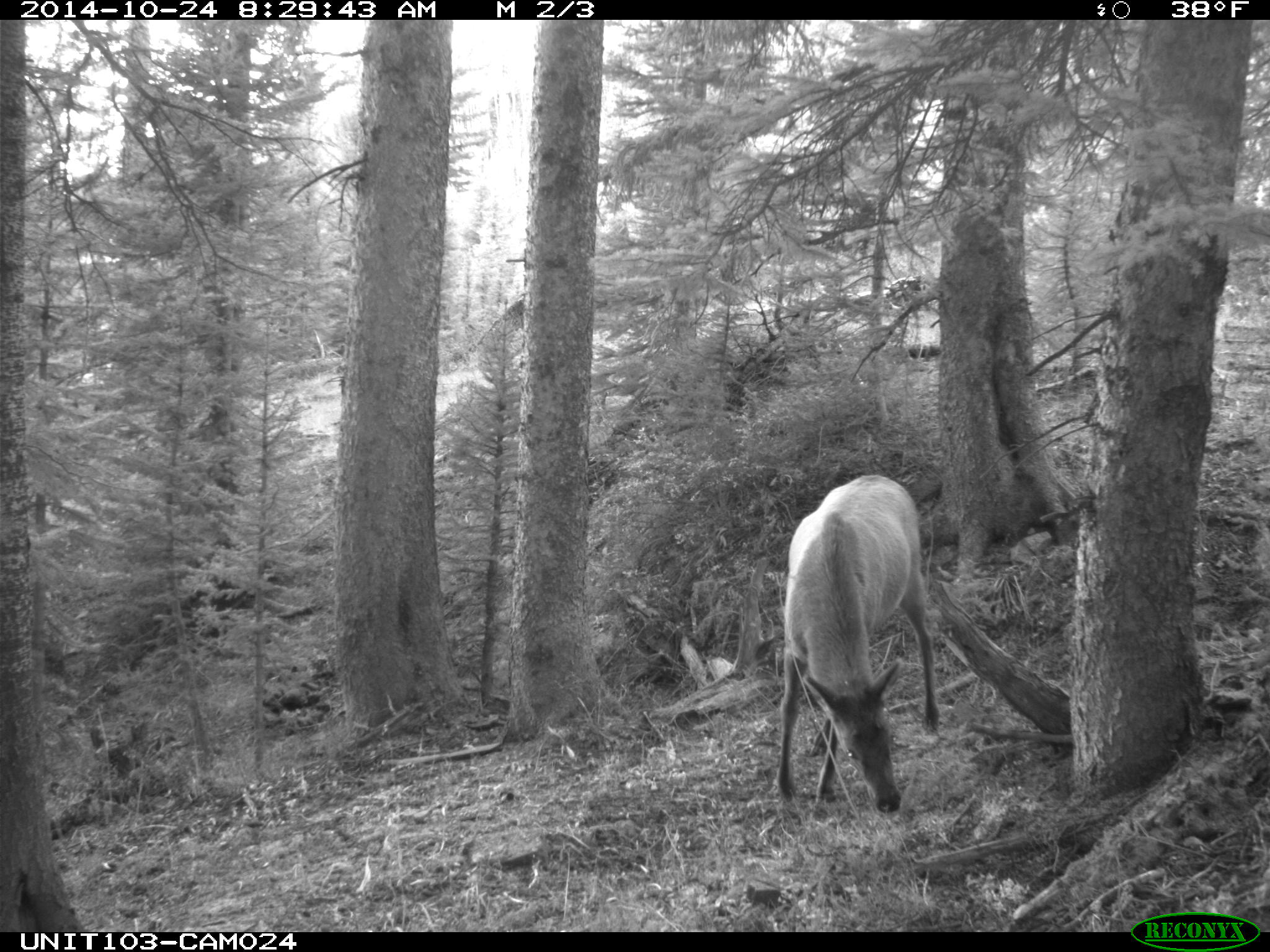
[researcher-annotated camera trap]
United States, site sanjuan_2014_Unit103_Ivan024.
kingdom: Animalia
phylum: Chordata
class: Mammalia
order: Artiodactyla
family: Cervidae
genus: Cervus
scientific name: Cervus elaphus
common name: red deer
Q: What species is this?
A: Cervus elaphus (red deer).